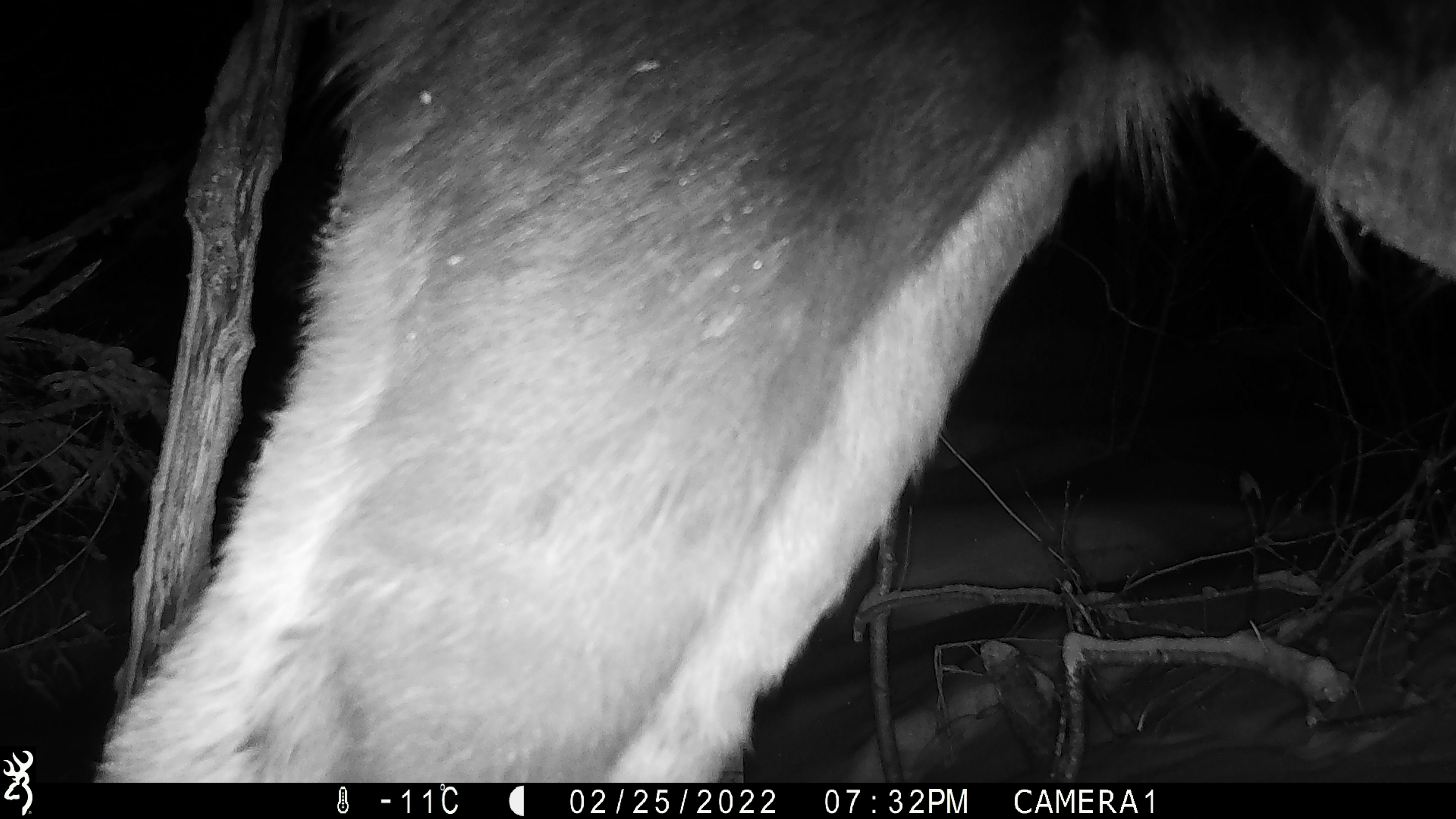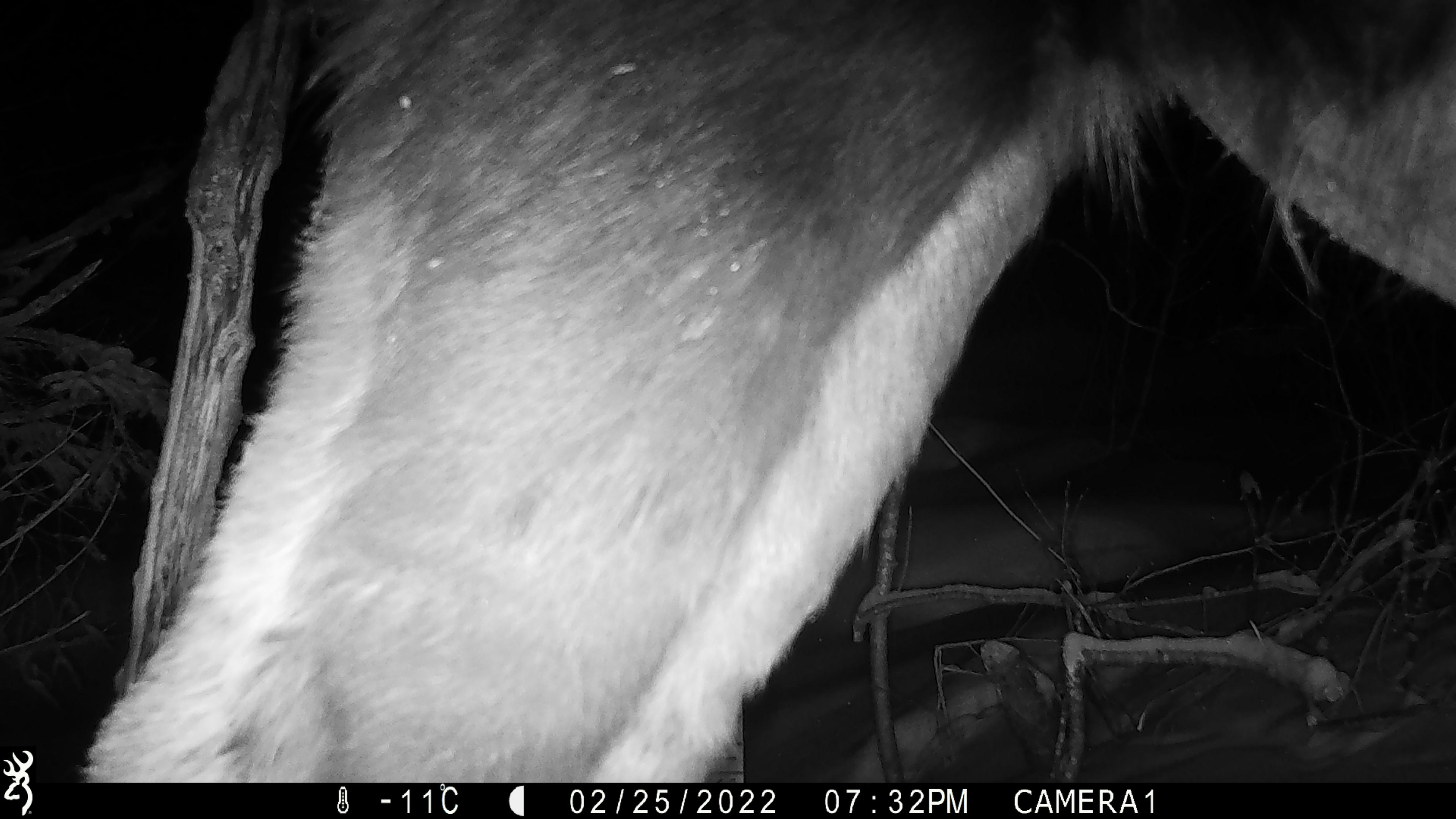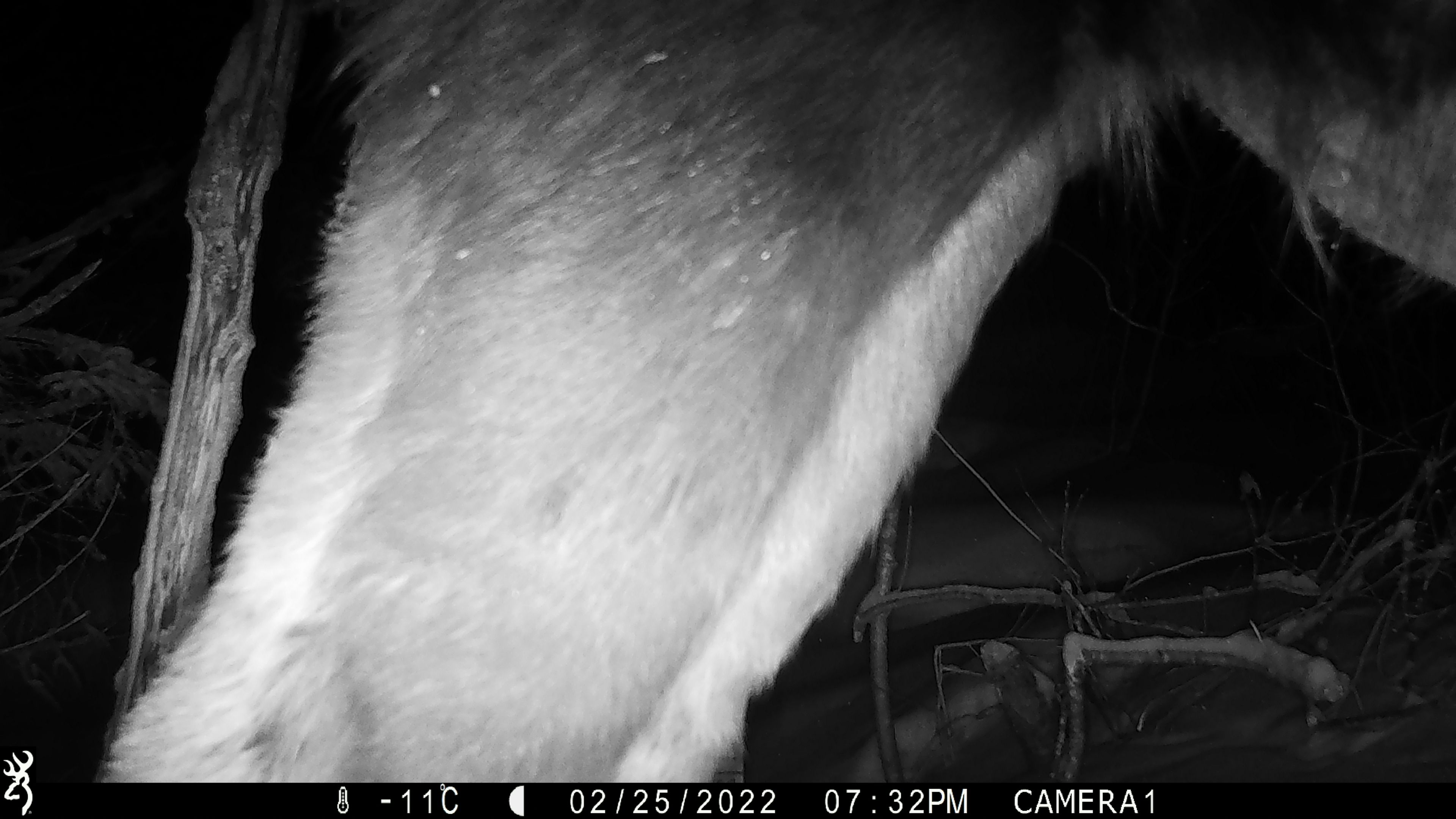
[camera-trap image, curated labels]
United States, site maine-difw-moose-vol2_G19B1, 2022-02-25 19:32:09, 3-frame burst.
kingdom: Animalia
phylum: Chordata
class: Mammalia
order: Artiodactyla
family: Cervidae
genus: Alces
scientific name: Alces alces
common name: moose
Moose (Alces alces).